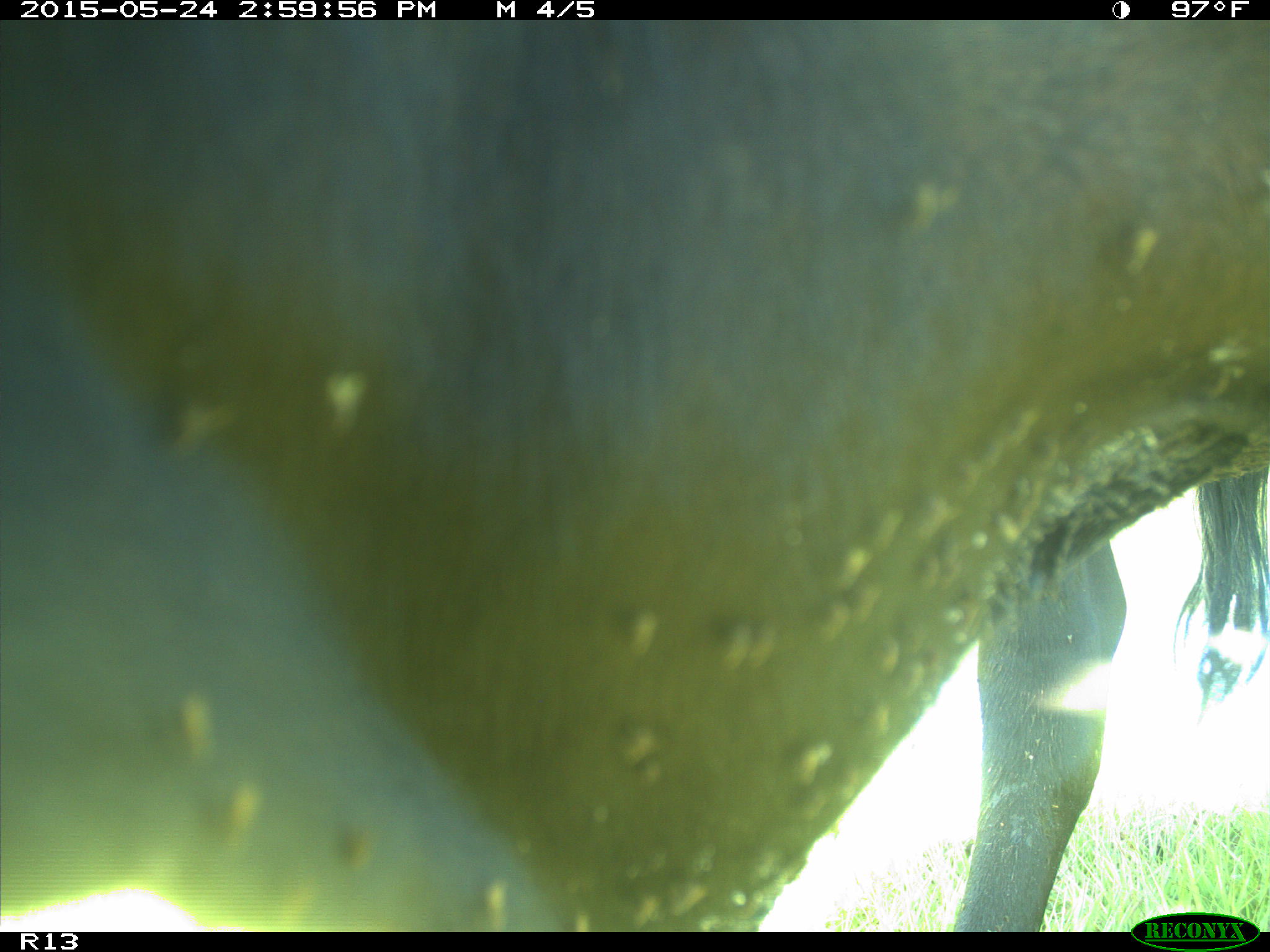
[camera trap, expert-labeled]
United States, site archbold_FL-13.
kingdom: Animalia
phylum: Chordata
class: Mammalia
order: Artiodactyla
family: Bovidae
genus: Bos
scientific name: Bos taurus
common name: domestic cow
Bos taurus (domestic cow).